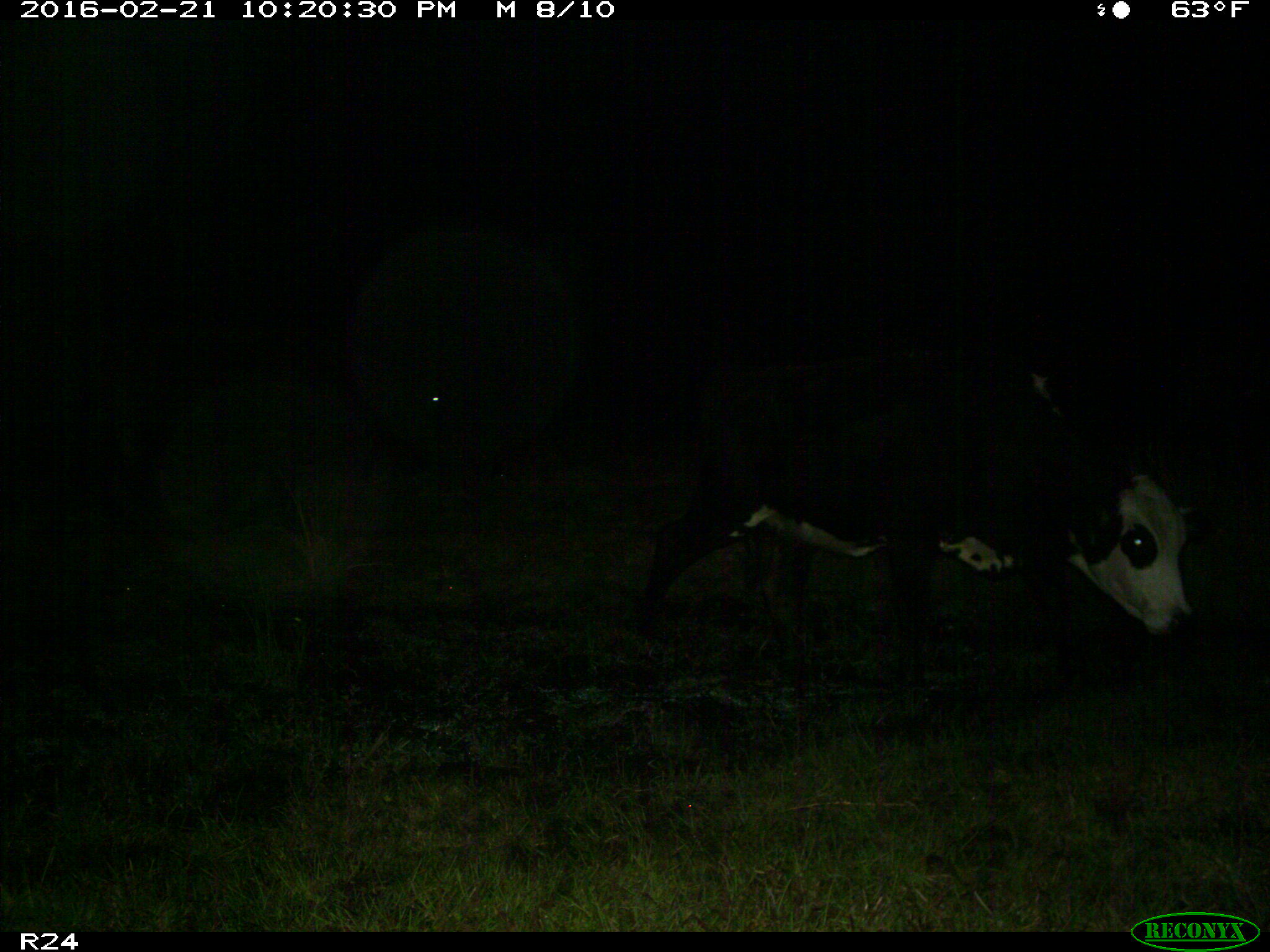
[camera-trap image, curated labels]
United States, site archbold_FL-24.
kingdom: Animalia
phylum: Chordata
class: Mammalia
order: Artiodactyla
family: Bovidae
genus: Bos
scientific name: Bos taurus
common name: domestic cow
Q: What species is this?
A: Bos taurus (domestic cow).